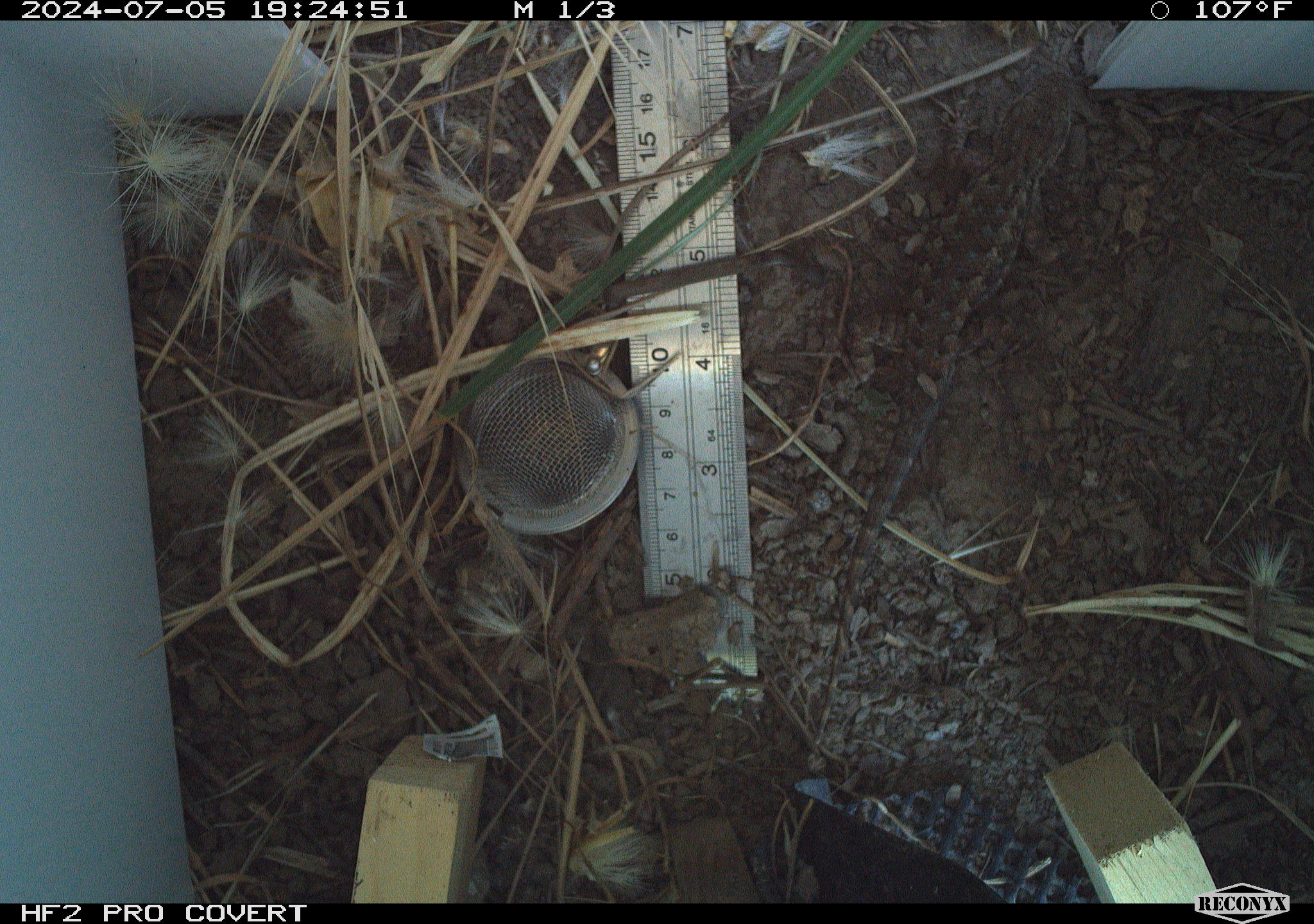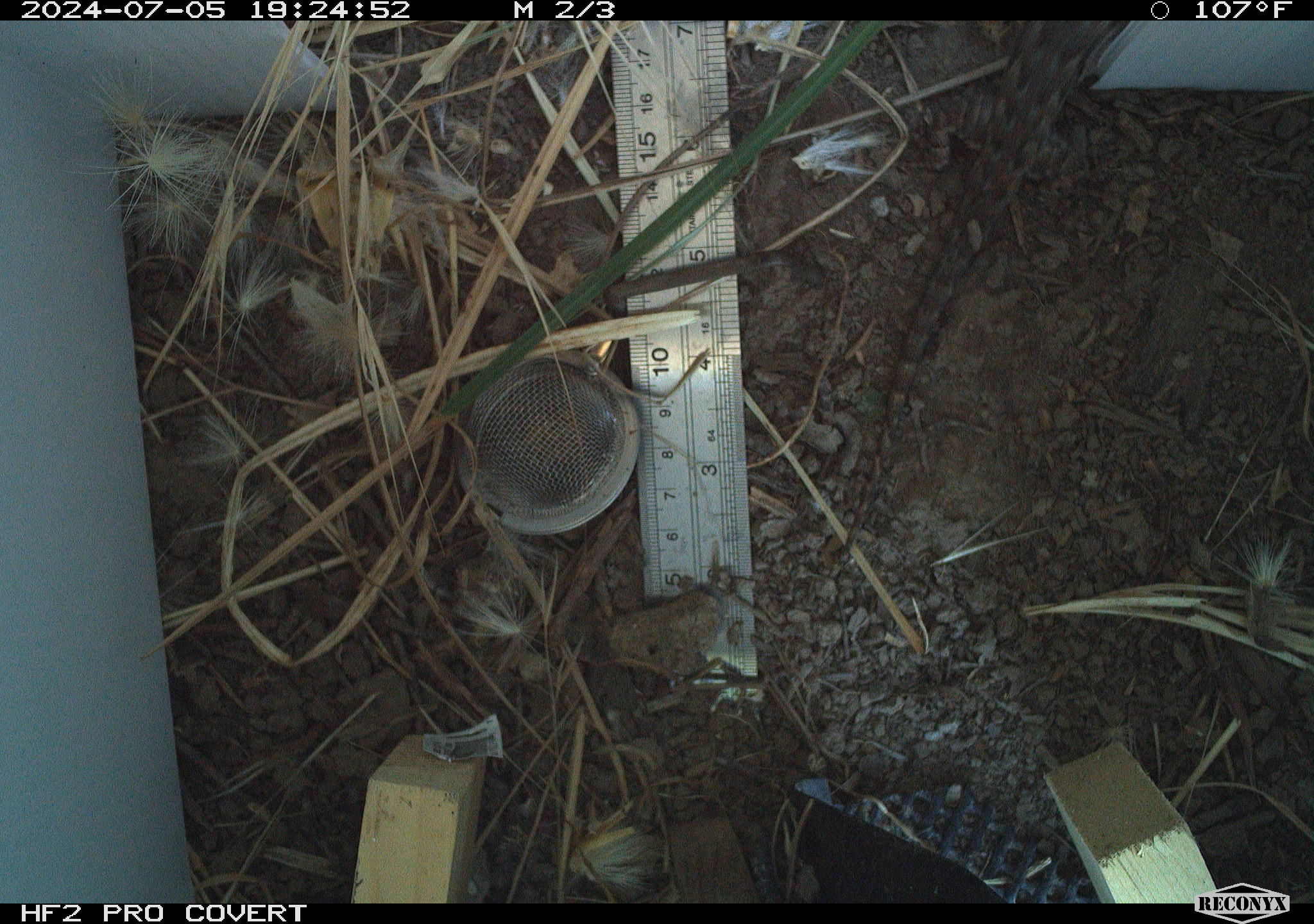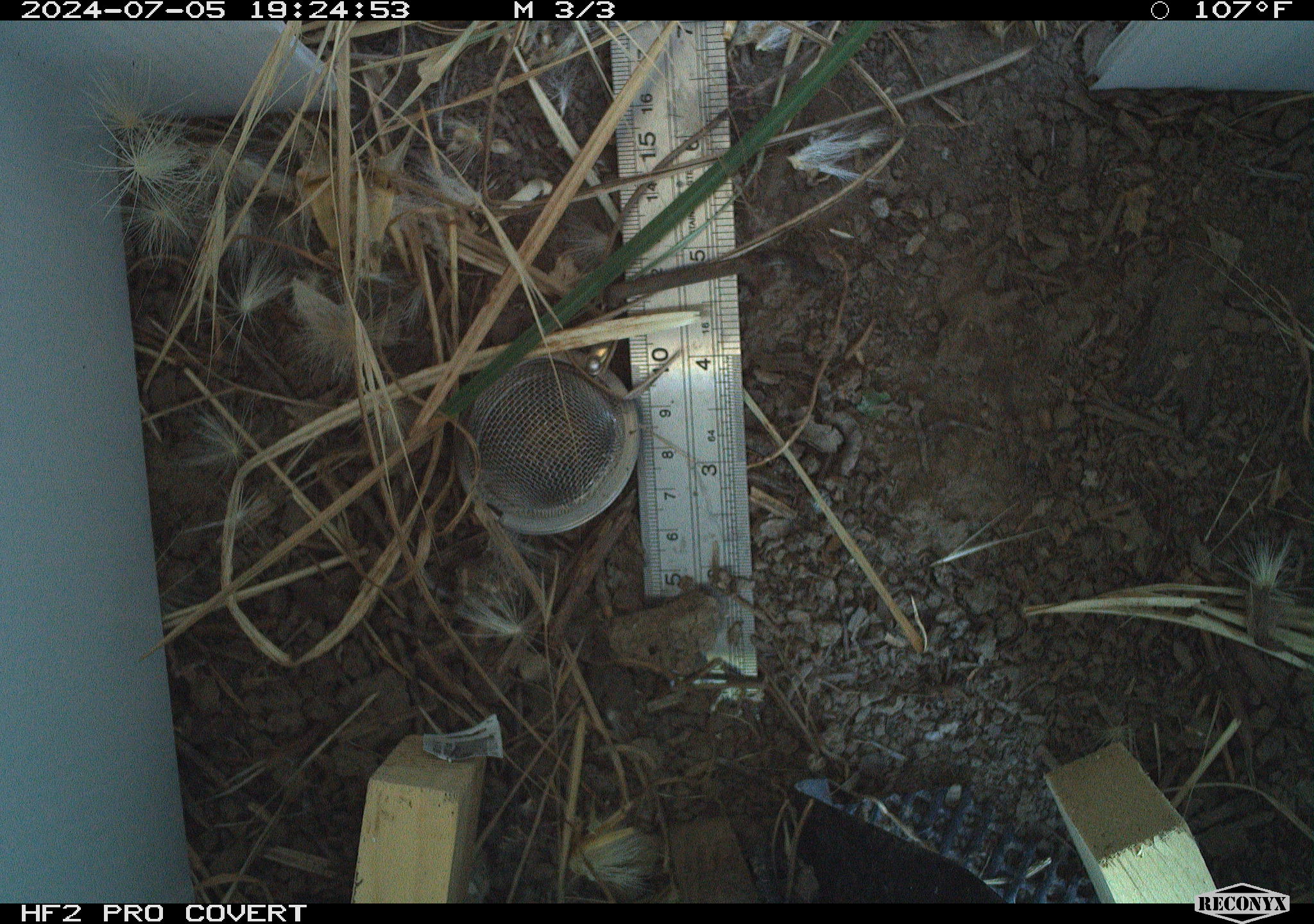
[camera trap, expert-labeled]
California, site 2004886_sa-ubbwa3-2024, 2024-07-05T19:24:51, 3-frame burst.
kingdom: Animalia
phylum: Chordata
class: Reptilia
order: Squamata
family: Phrynosomatidae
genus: Sceloporus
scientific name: Sceloporus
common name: spiny lizards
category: sceloporus species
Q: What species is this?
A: Sceloporus species (spiny lizards) (Sceloporus).